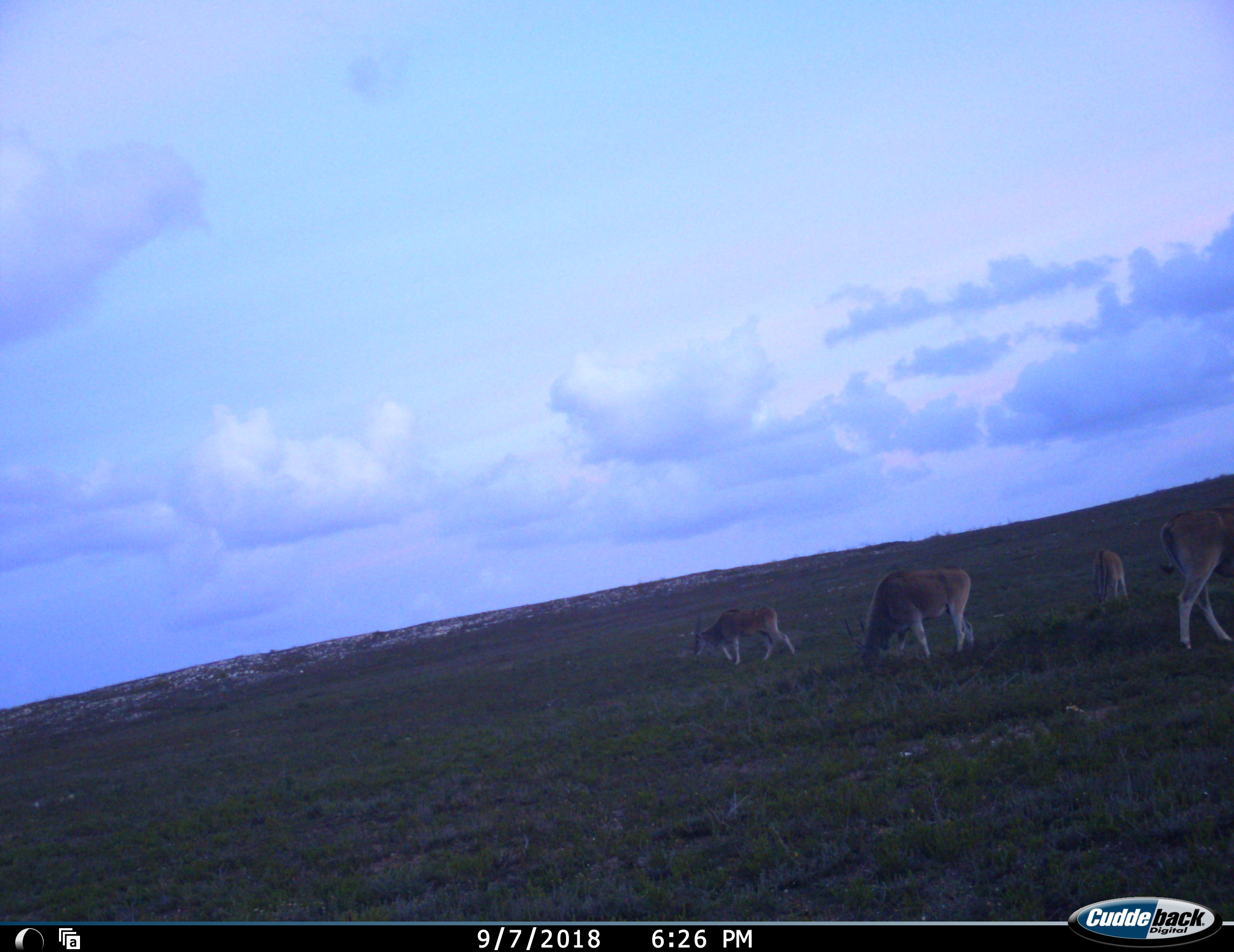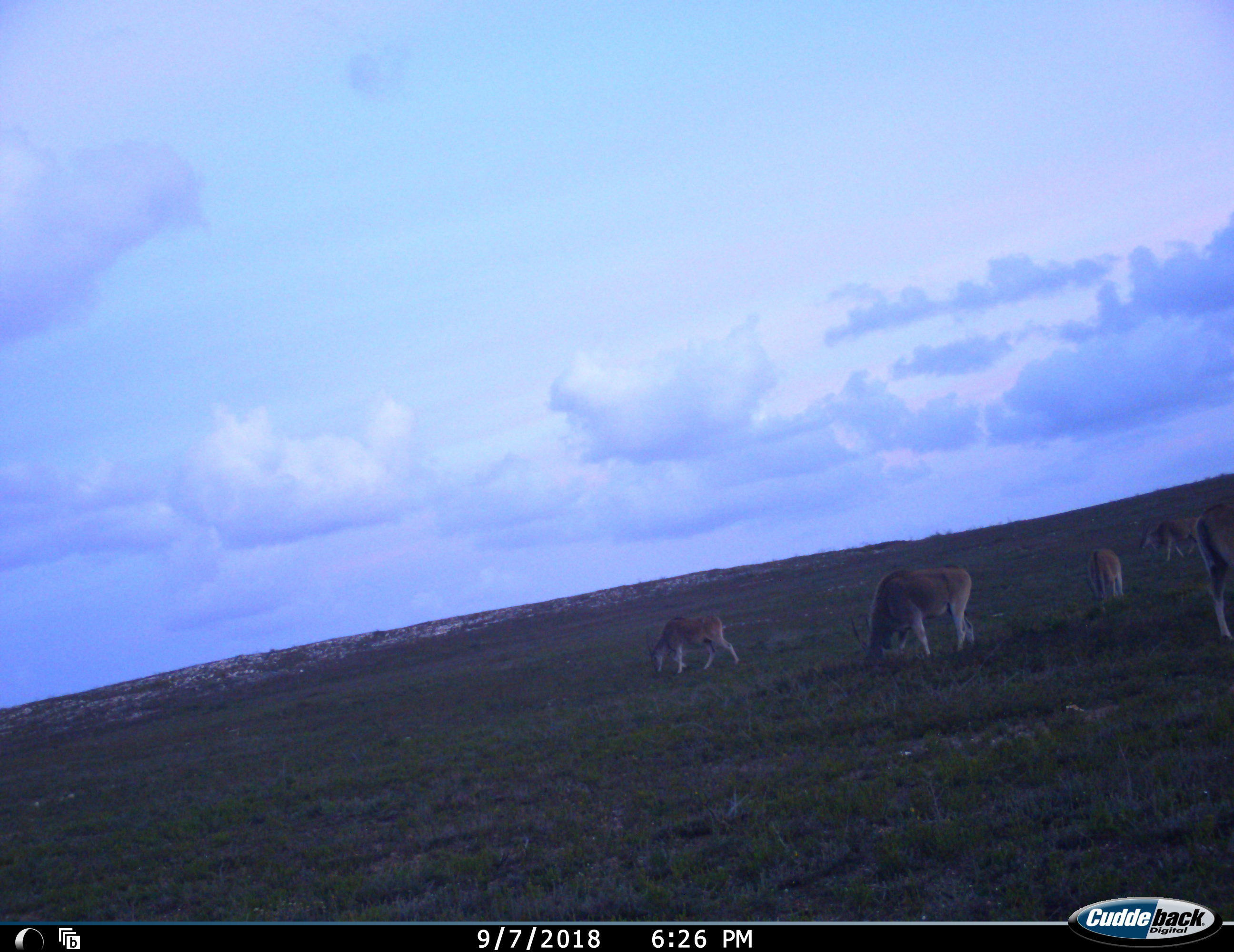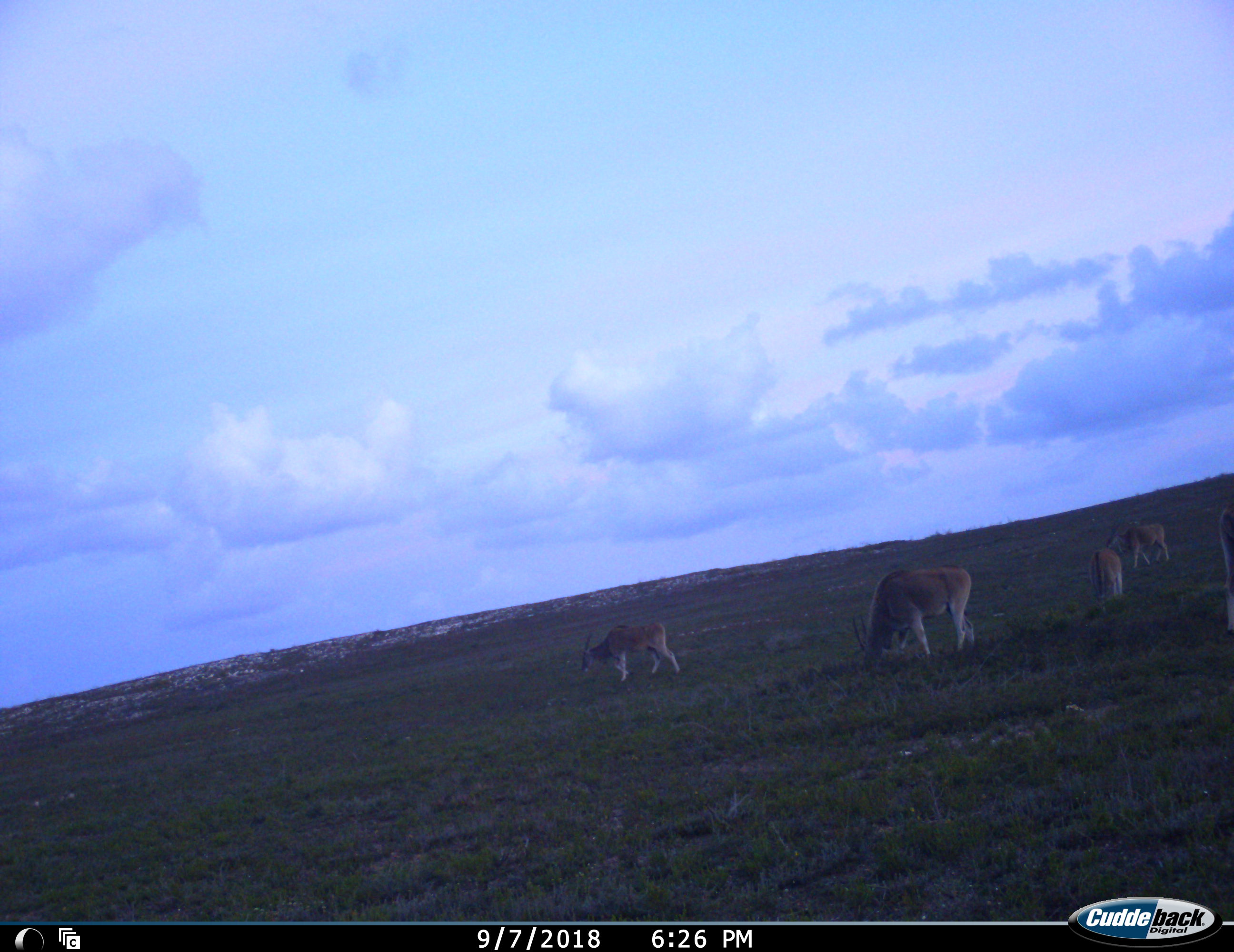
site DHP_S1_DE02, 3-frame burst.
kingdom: Animalia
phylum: Chordata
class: Mammalia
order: Artiodactyla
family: Bovidae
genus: Tragelaphus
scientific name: Tragelaphus oryx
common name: eland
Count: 5.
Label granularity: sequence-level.